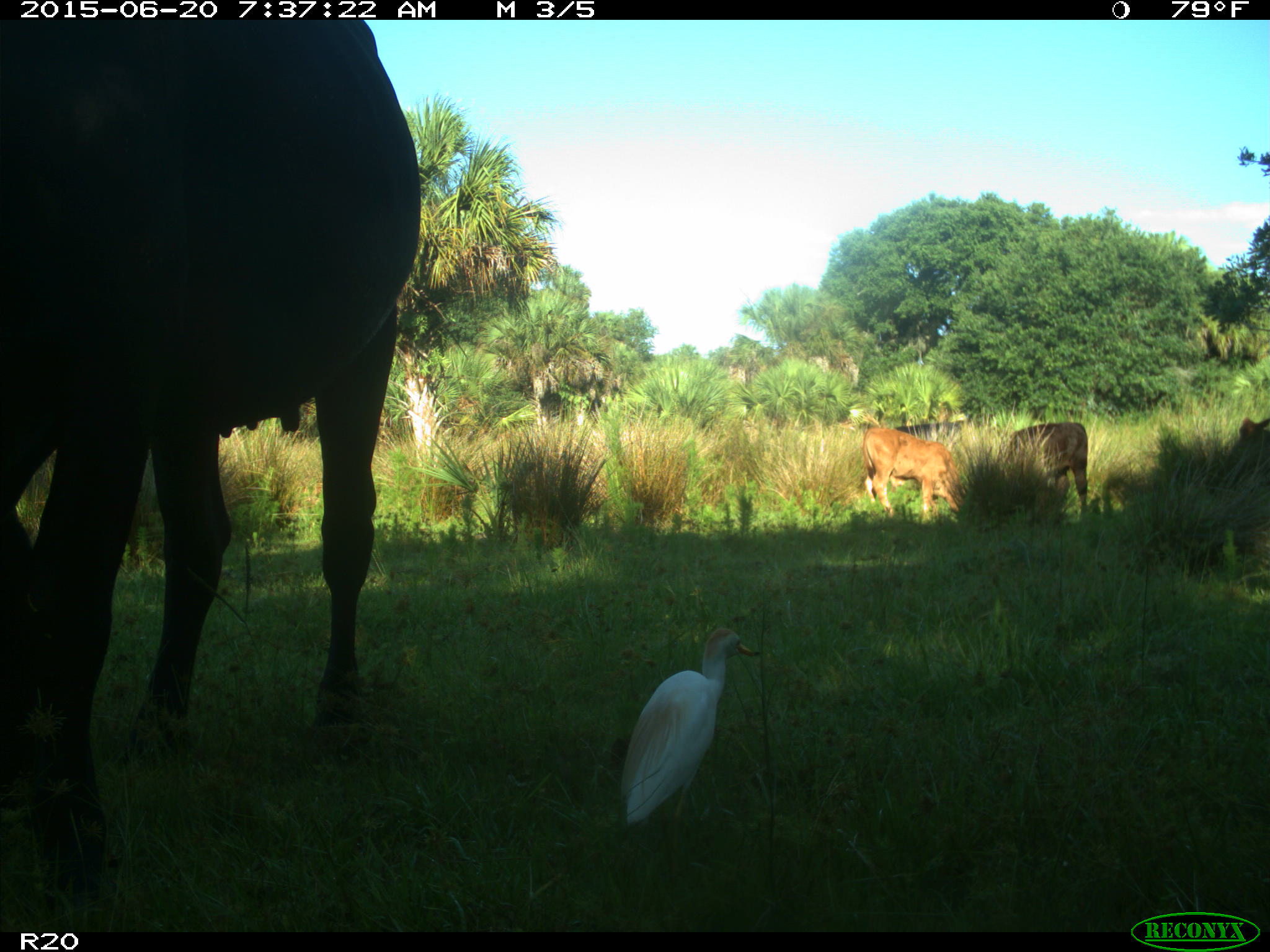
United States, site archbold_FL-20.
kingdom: Animalia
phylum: Chordata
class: Mammalia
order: Artiodactyla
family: Bovidae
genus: Bos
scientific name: Bos taurus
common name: domestic cow